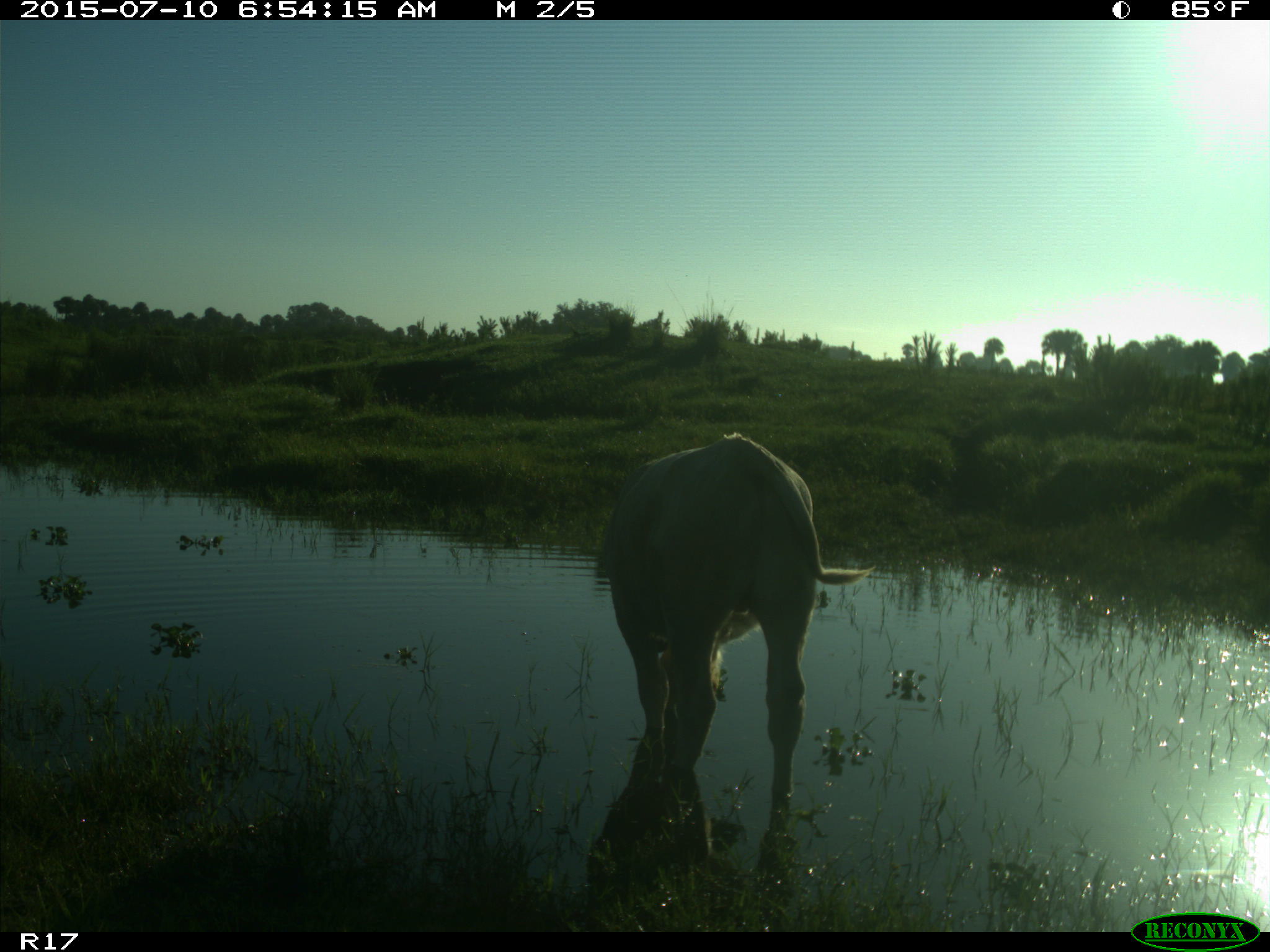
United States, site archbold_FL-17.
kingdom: Animalia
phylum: Chordata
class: Mammalia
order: Artiodactyla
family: Bovidae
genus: Bos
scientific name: Bos taurus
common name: domestic cow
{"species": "Bos taurus (domestic cow)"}